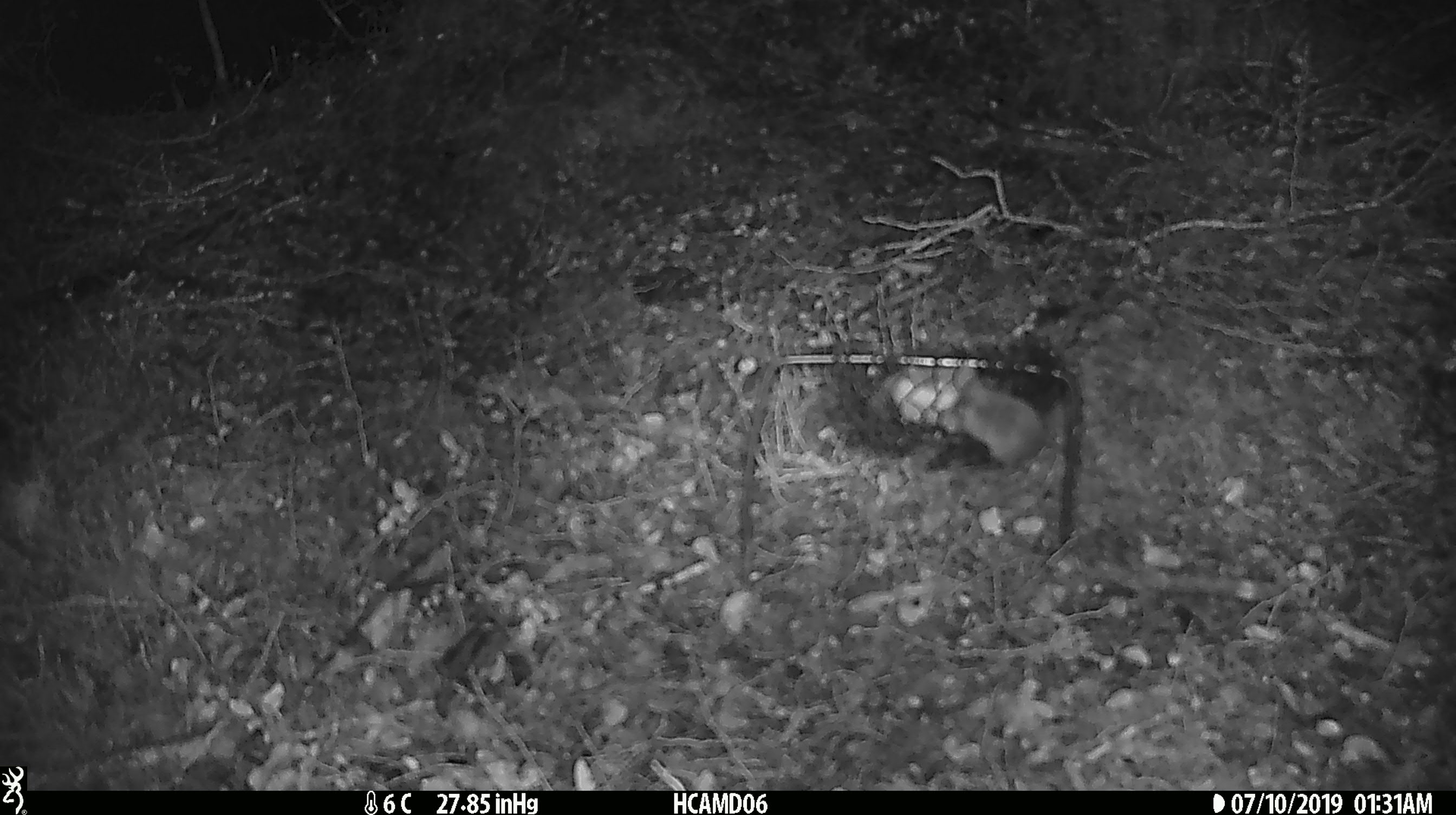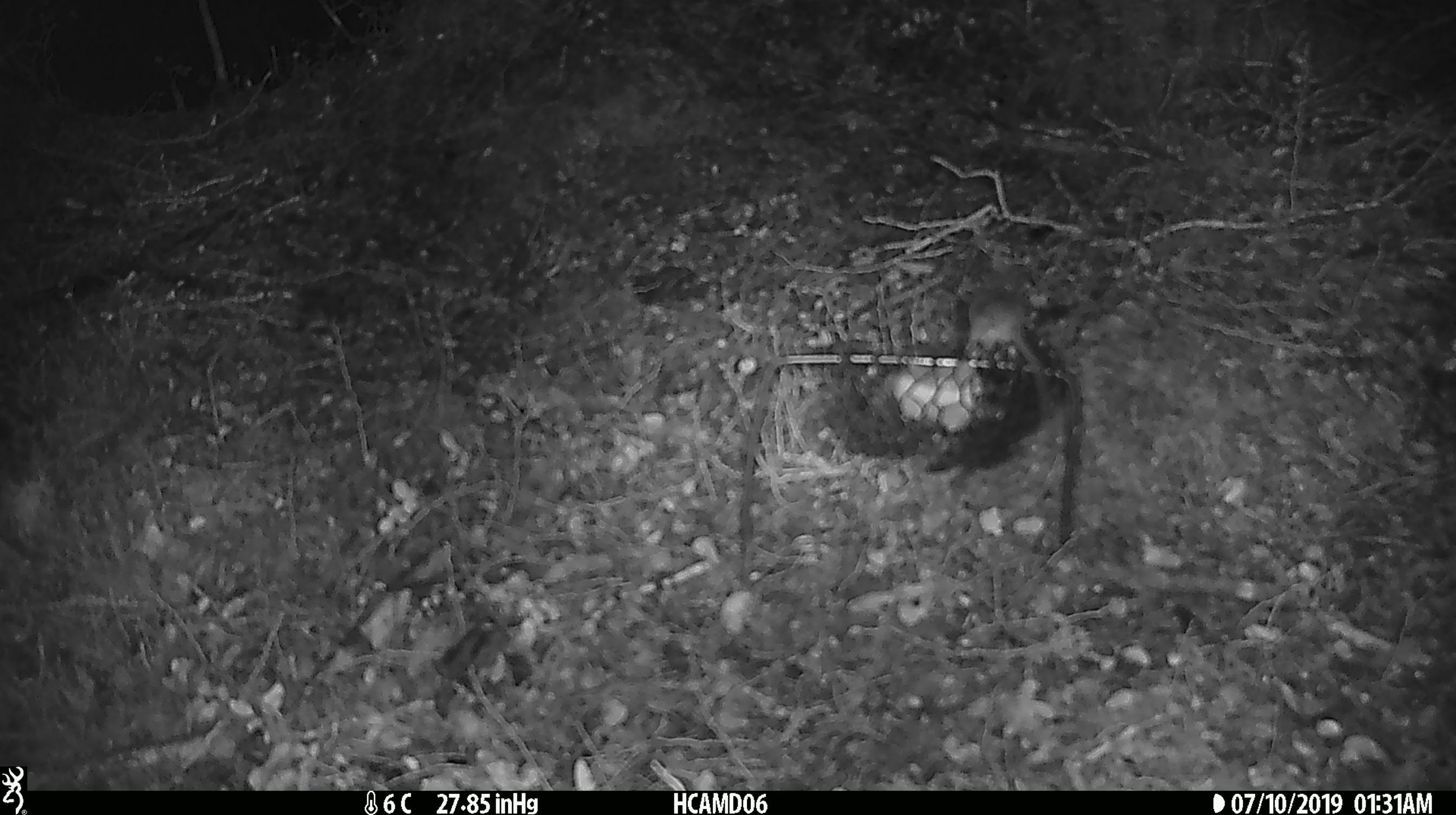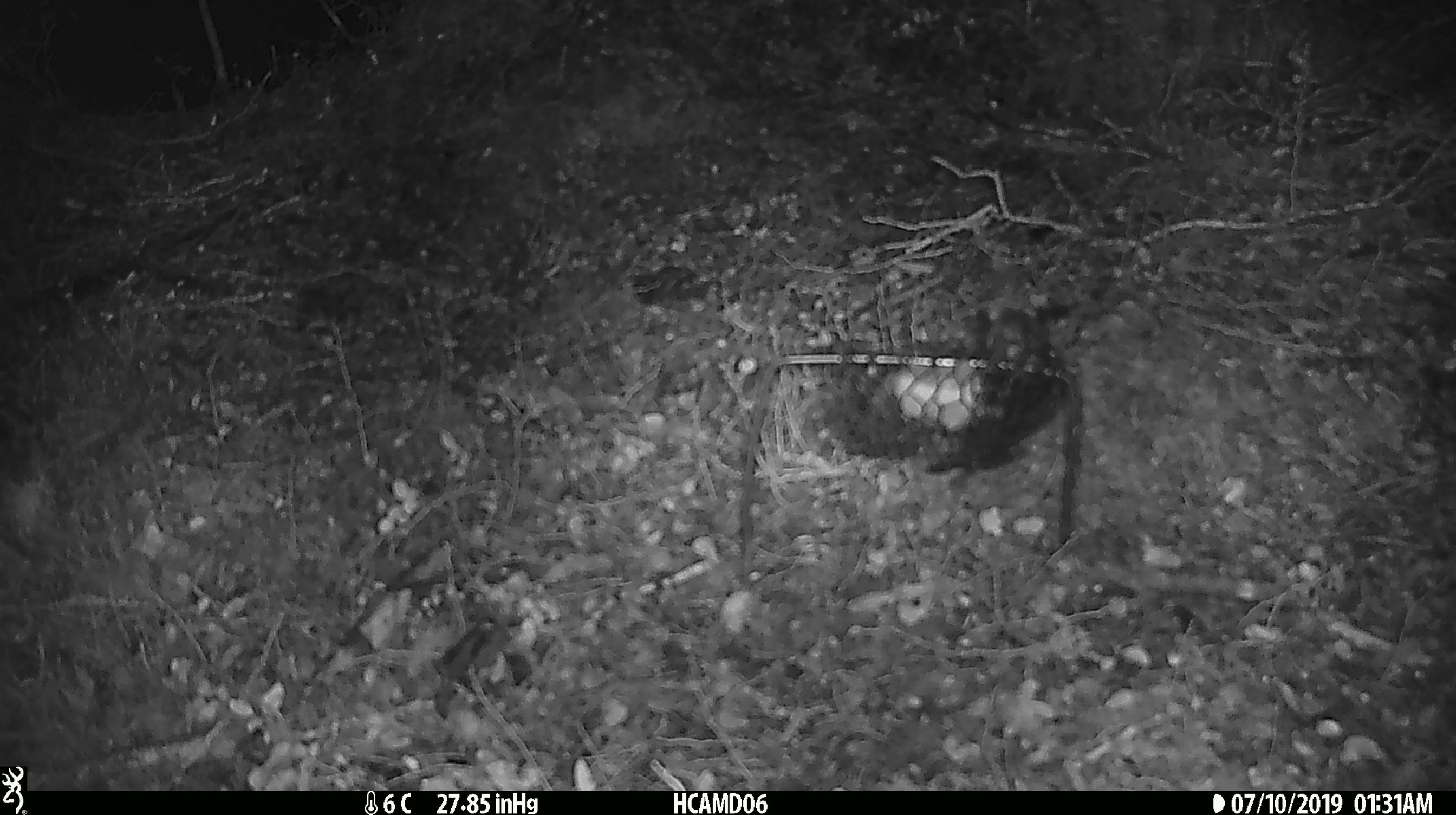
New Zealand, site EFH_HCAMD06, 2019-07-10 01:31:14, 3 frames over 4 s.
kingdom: Animalia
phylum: Chordata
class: Mammalia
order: Rodentia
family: Muridae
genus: Mus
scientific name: Mus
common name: mouse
Mouse (Mus).